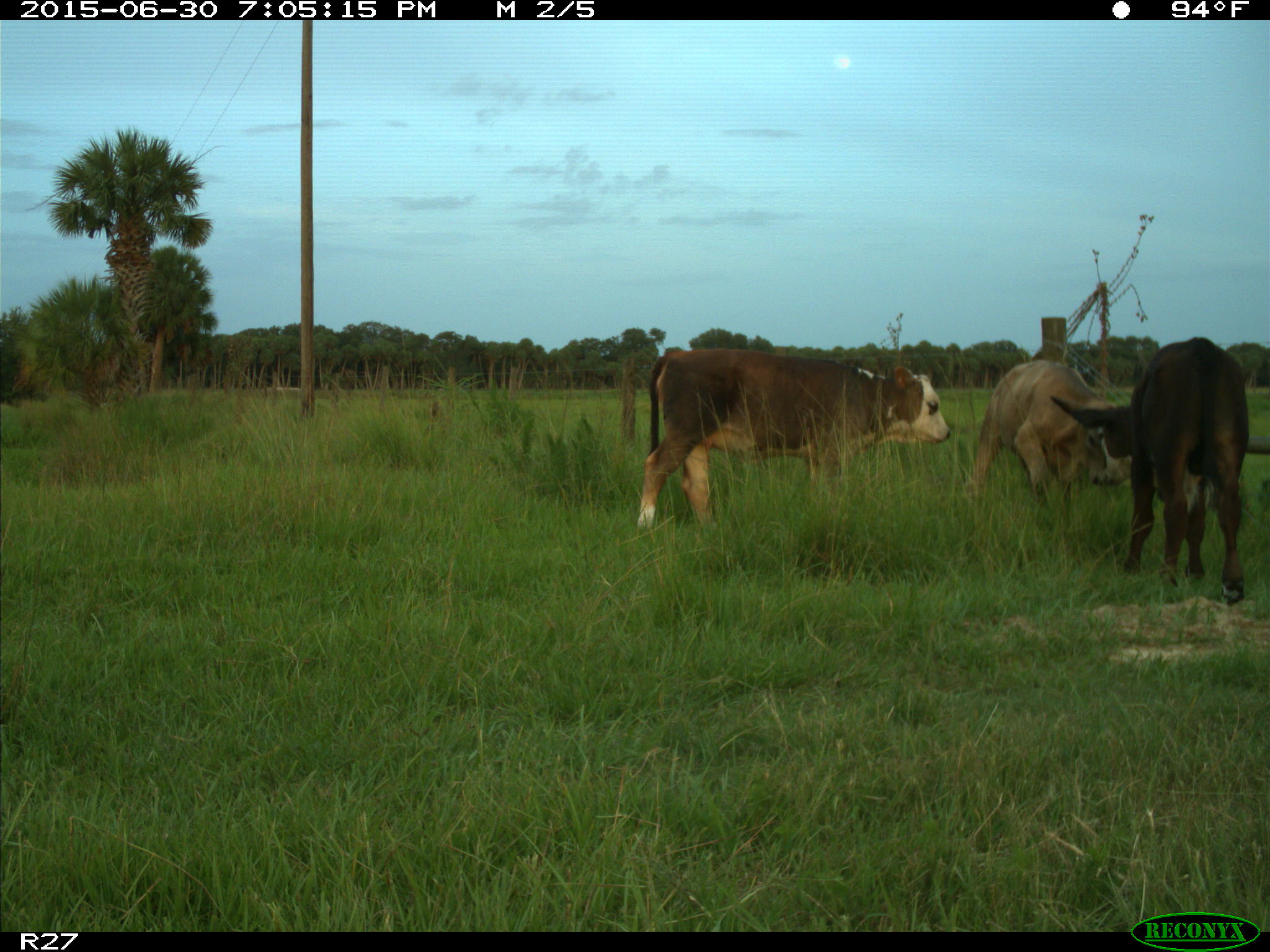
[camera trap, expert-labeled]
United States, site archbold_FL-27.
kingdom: Animalia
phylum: Chordata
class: Mammalia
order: Artiodactyla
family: Bovidae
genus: Bos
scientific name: Bos taurus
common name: domestic cow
Bos taurus (domestic cow).